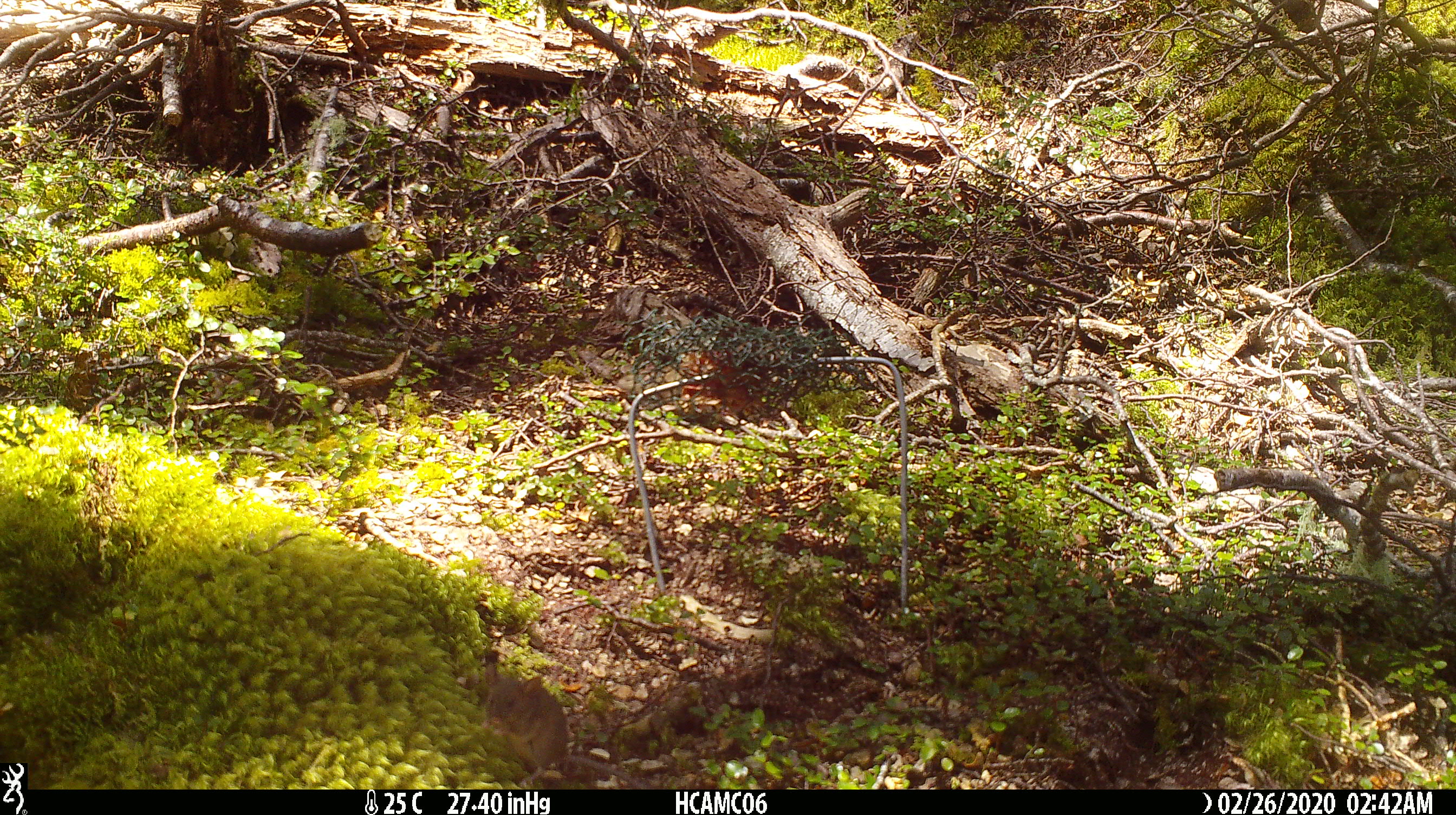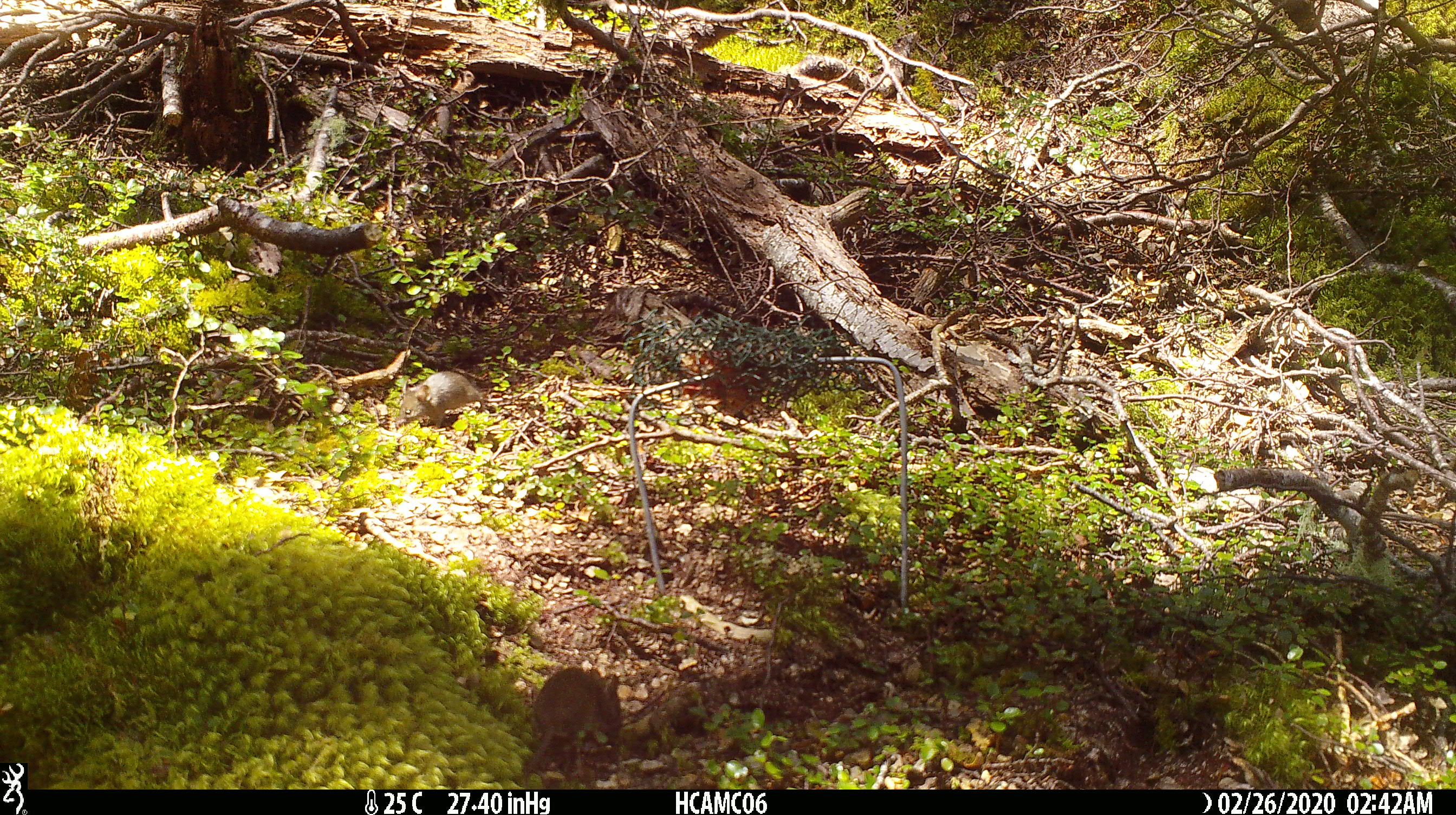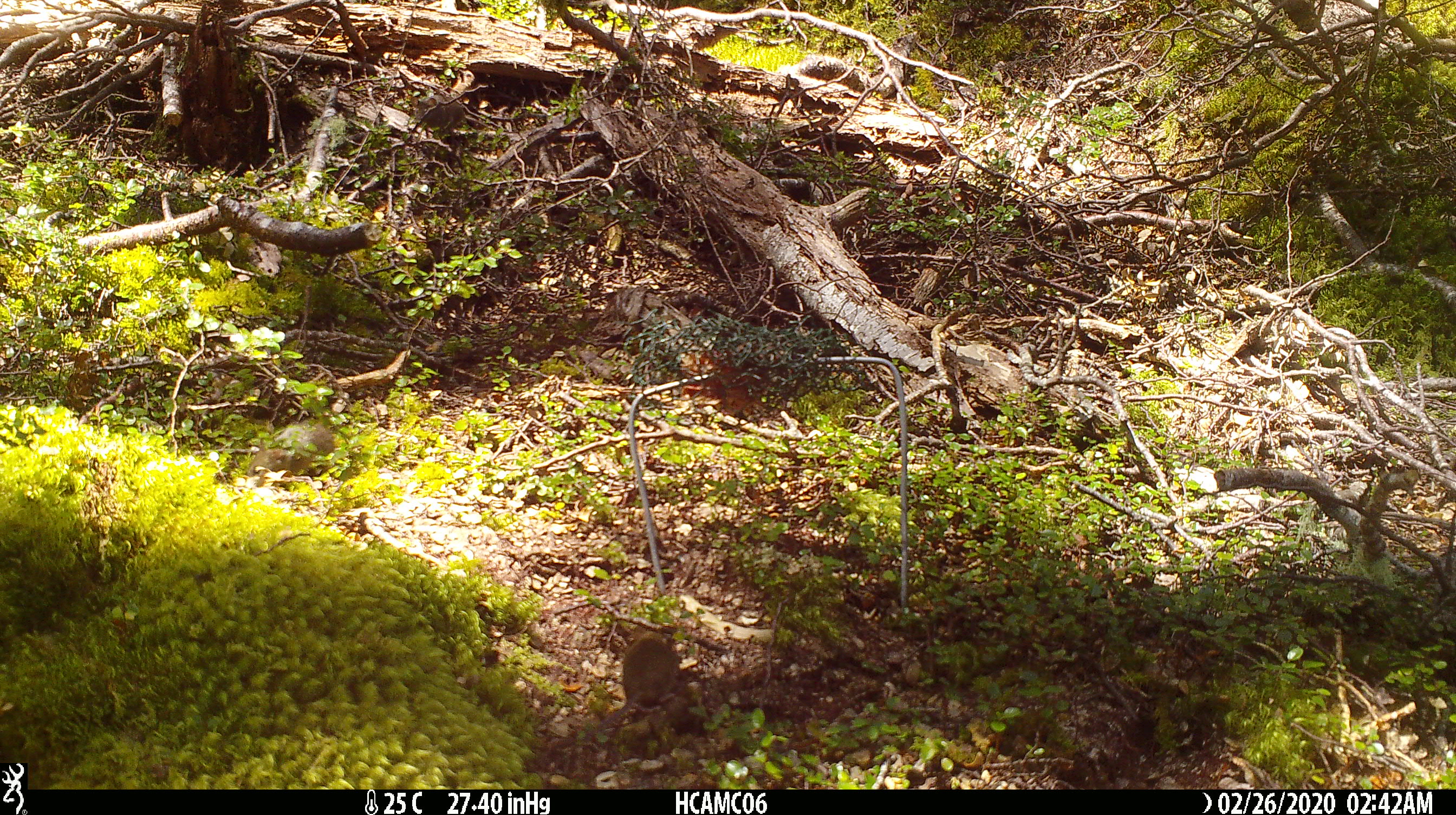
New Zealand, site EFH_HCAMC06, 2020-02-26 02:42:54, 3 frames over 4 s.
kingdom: Animalia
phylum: Chordata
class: Mammalia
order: Rodentia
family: Muridae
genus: Mus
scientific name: Mus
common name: mouse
Mouse (Mus).